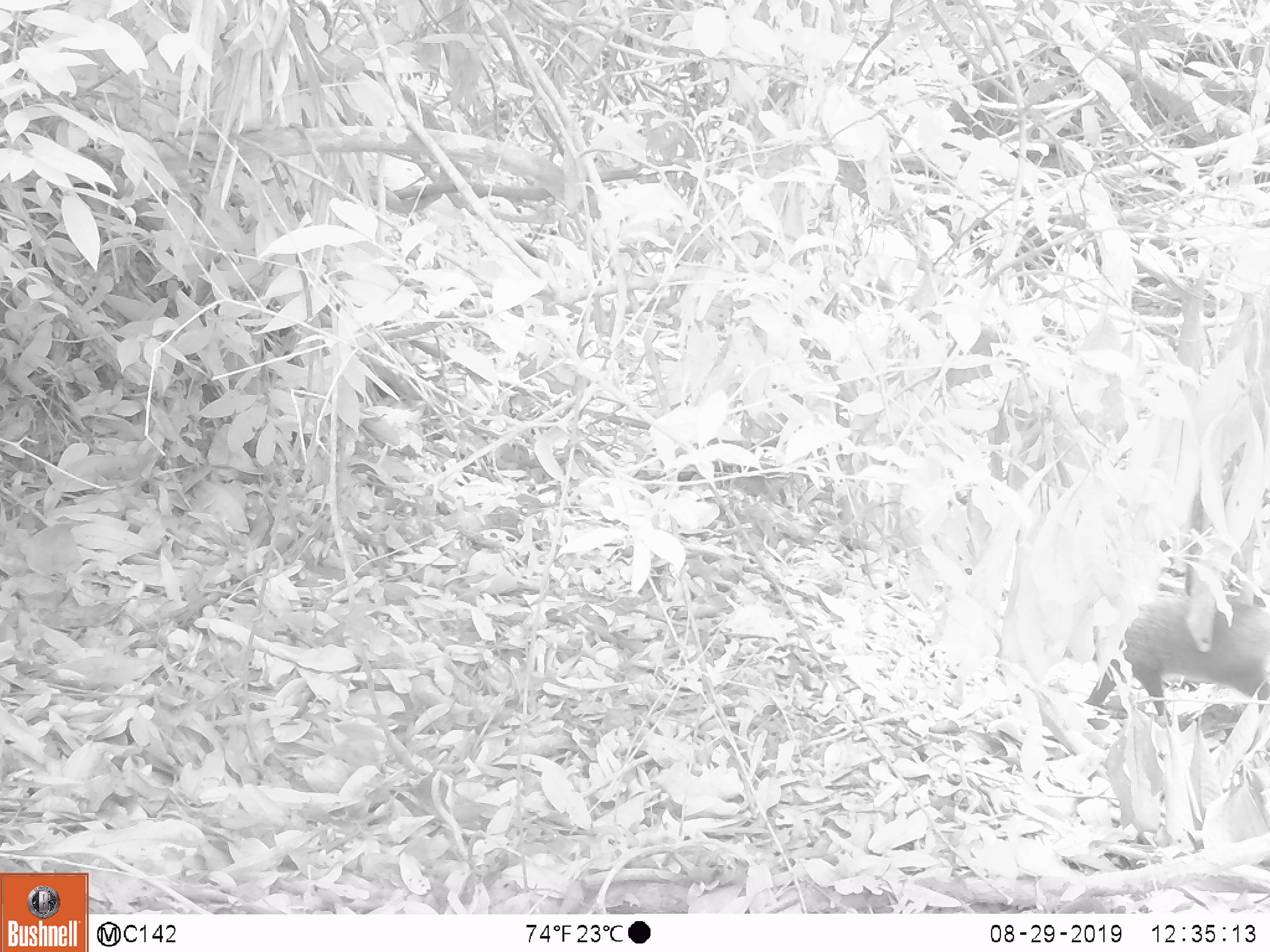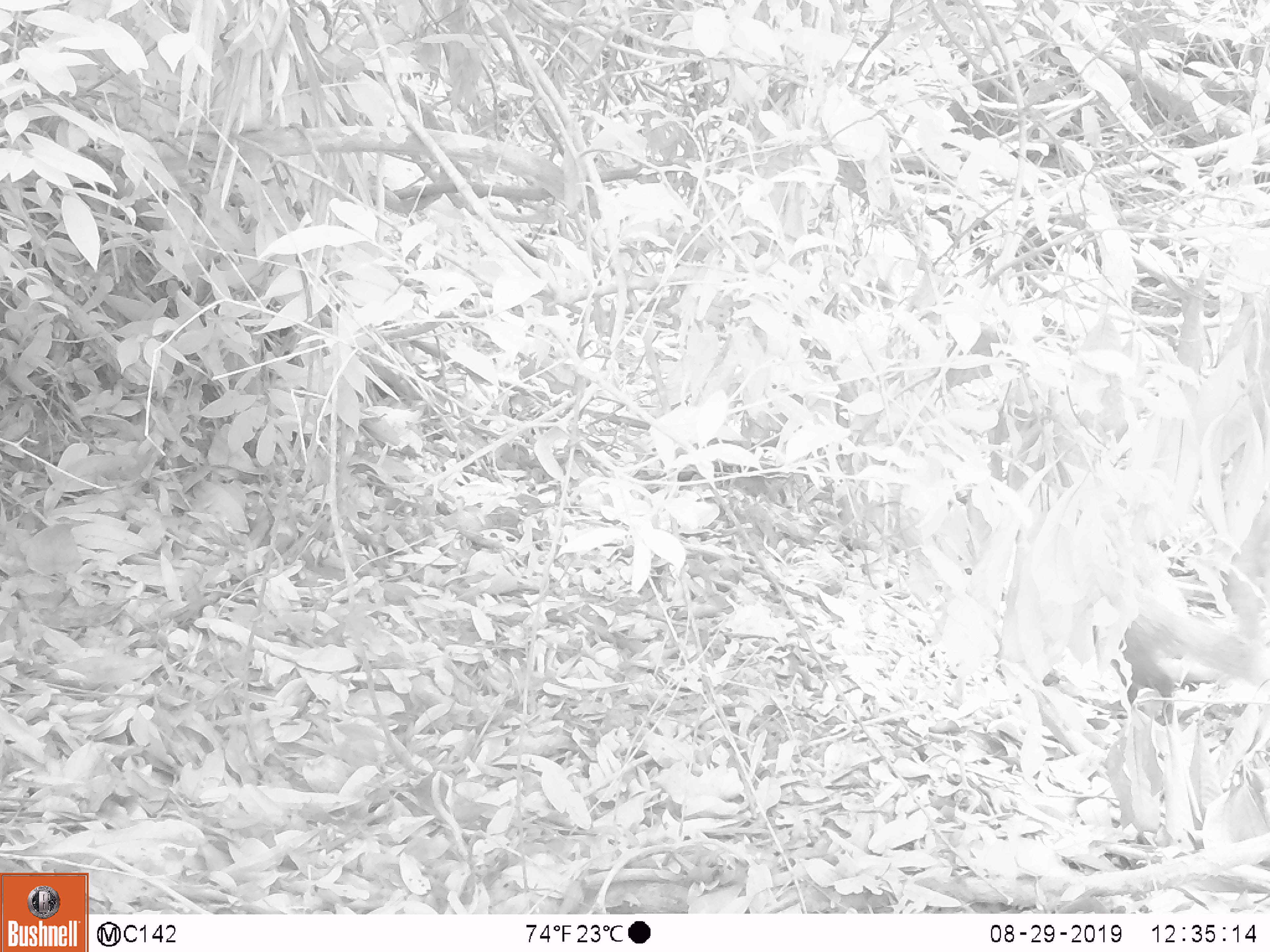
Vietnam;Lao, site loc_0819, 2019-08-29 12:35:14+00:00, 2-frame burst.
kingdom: Animalia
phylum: Chordata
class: Mammalia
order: Carnivora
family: Herpestidae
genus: Urva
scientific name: Urva urva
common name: crab-eating mongoose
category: crab eating mongoose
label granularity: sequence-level